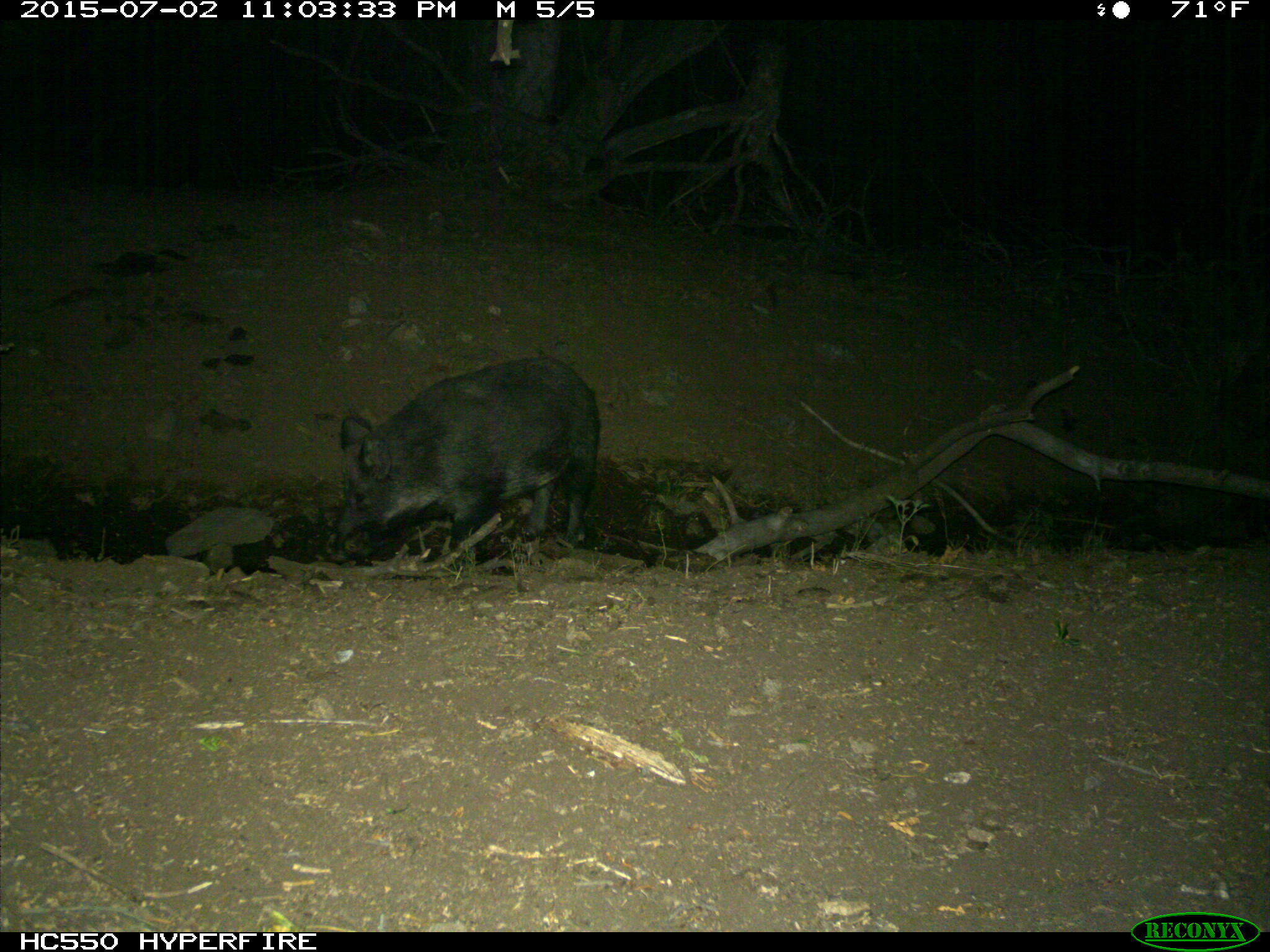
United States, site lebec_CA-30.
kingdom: Animalia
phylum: Chordata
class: Mammalia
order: Artiodactyla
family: Suidae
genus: Sus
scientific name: Sus scrofa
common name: wild boar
Sus scrofa (wild boar).